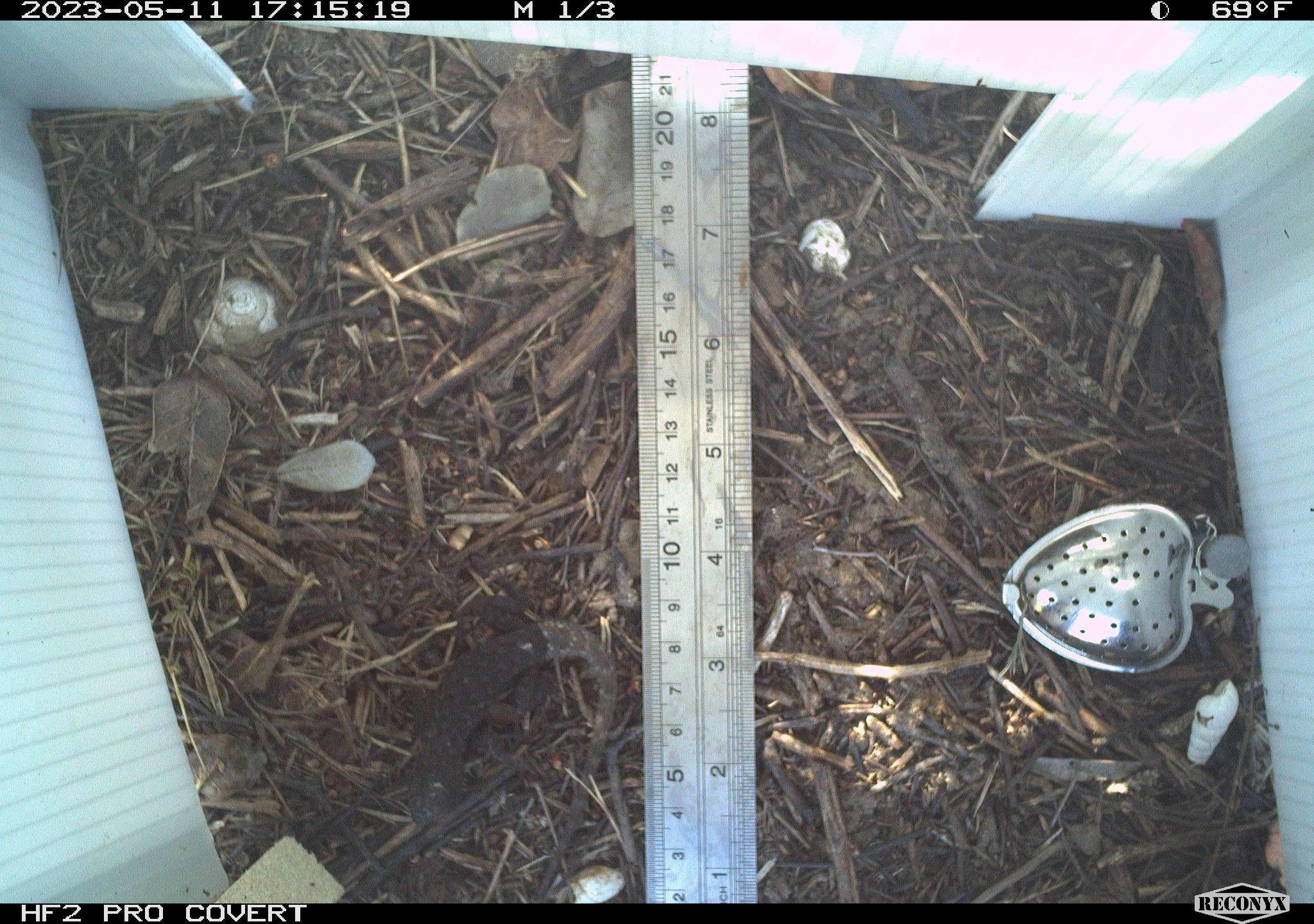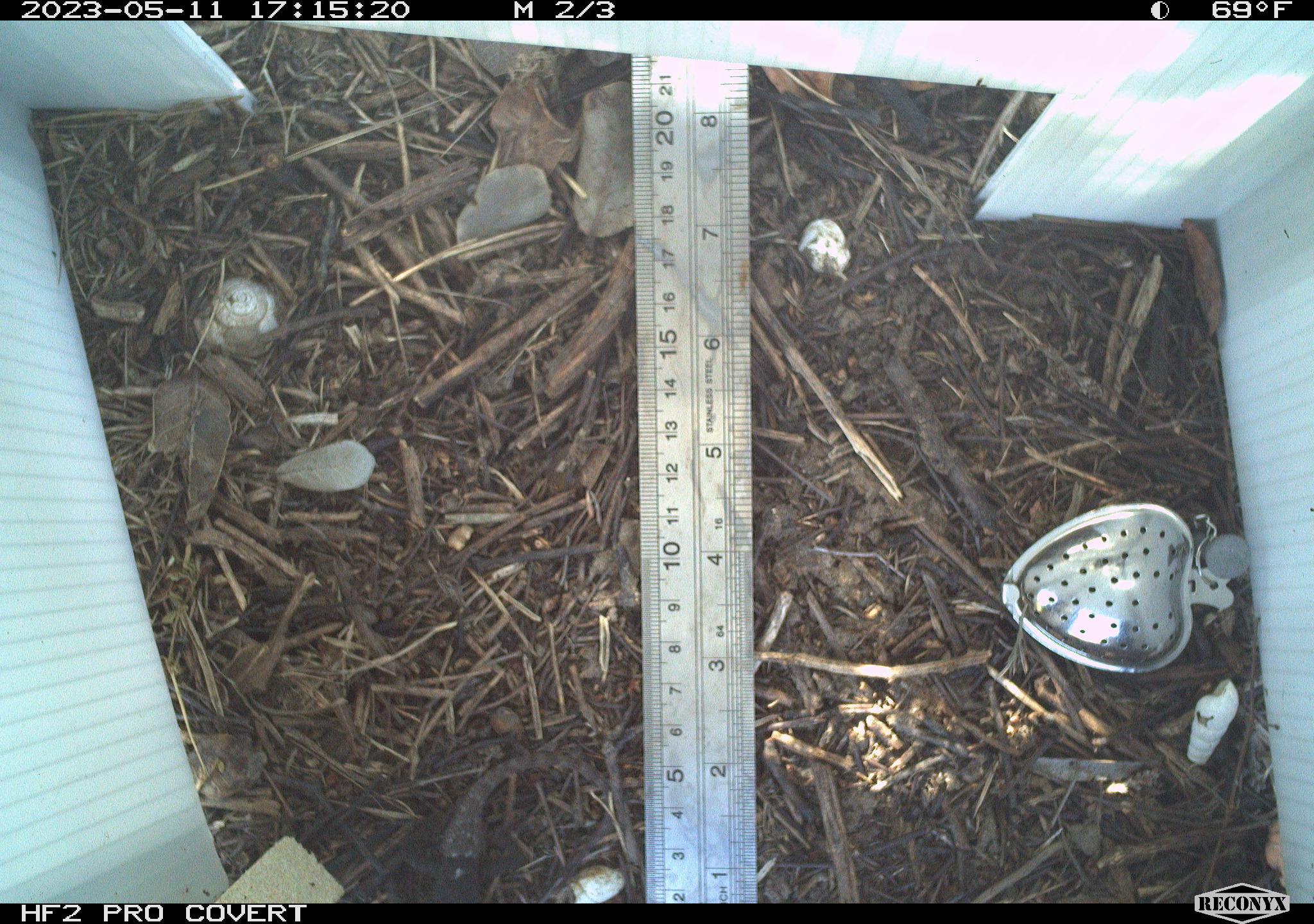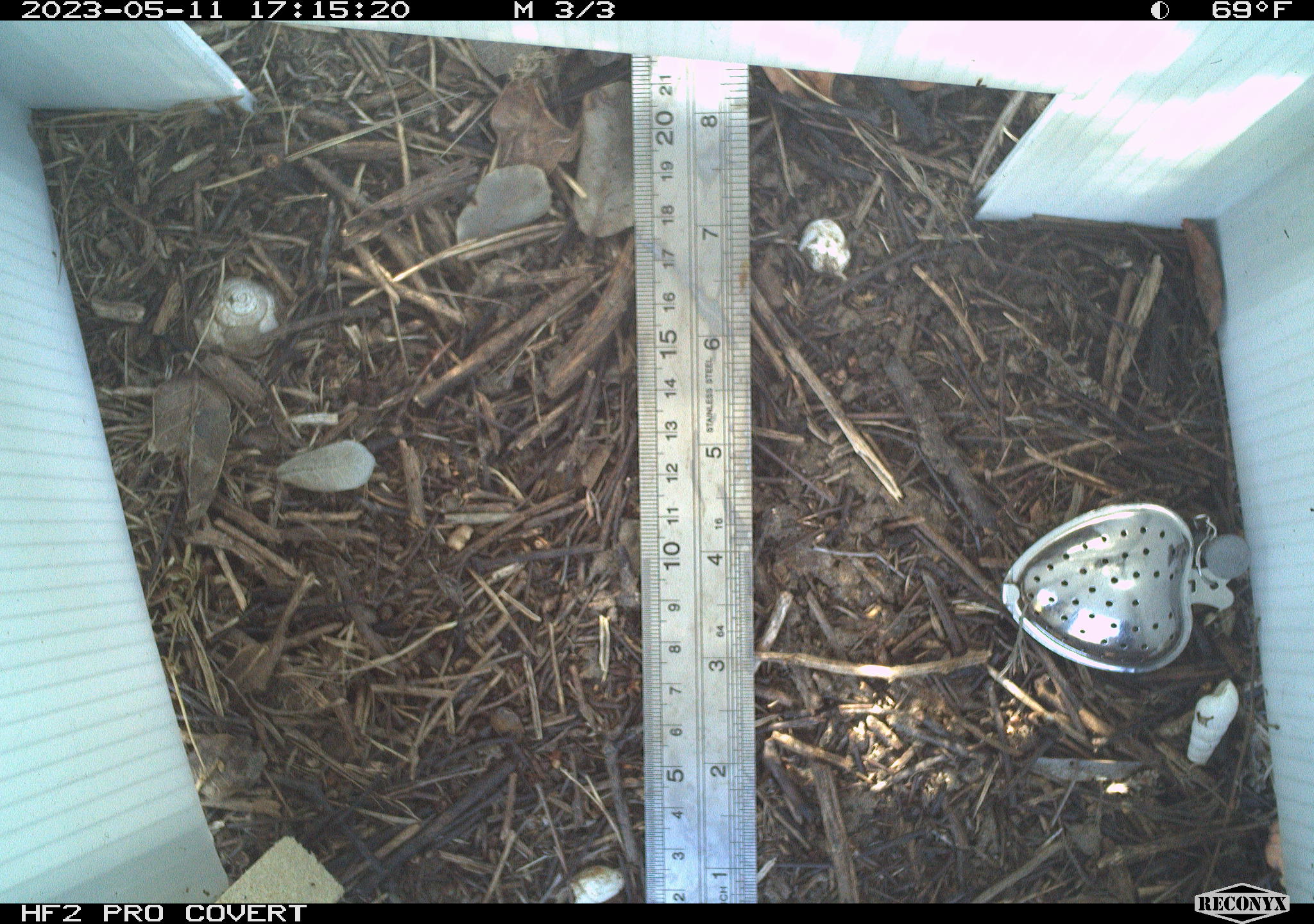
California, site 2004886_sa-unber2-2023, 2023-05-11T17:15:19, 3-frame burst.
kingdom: Animalia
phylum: Chordata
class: Reptilia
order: Squamata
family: Phrynosomatidae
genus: Sceloporus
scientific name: Sceloporus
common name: spiny lizards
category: sceloporus species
Sceloporus species (spiny lizards) (Sceloporus).